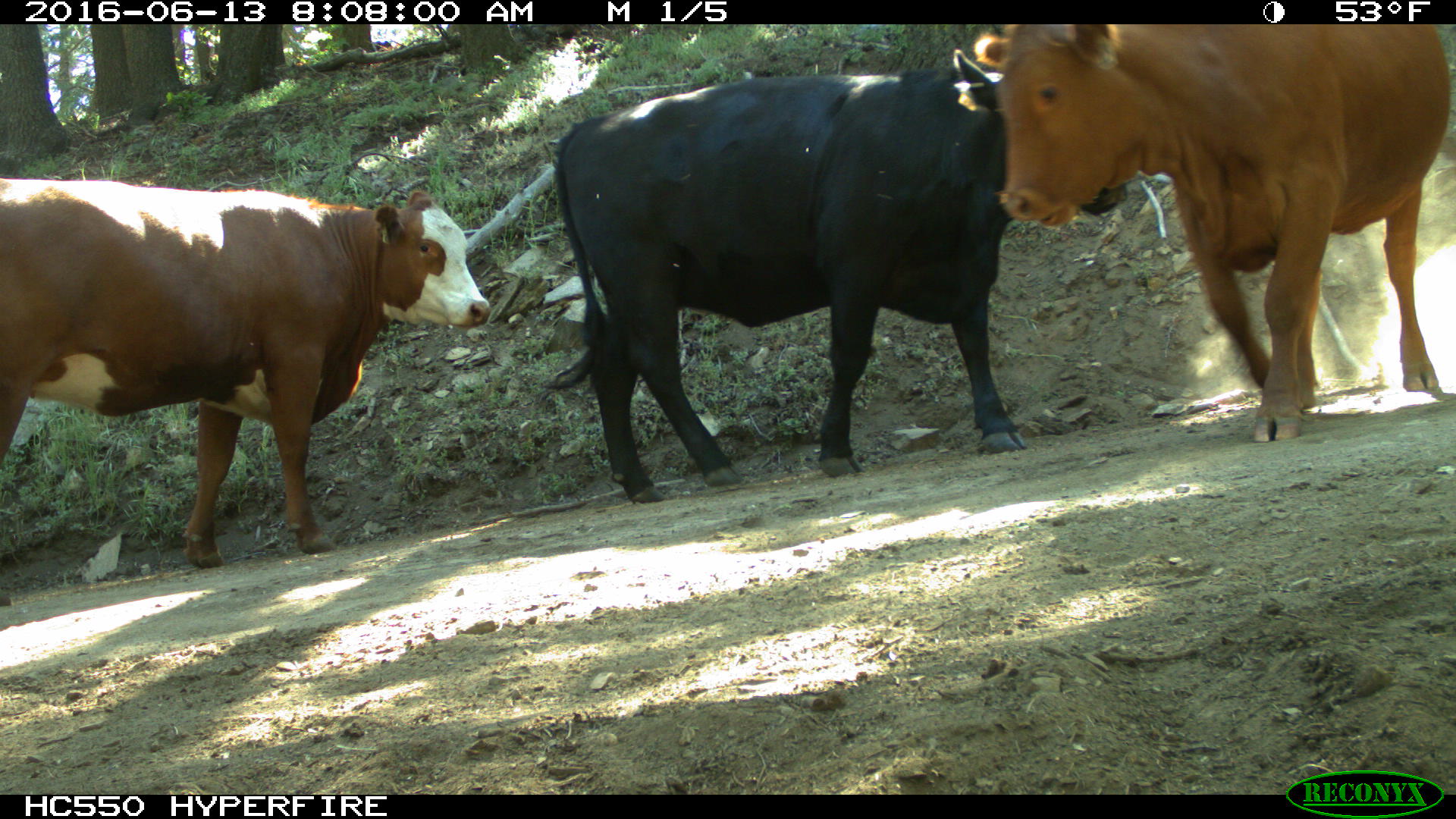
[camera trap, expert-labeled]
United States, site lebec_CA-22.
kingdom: Animalia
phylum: Chordata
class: Mammalia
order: Artiodactyla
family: Bovidae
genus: Bos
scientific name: Bos taurus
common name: domestic cow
Bos taurus (domestic cow).